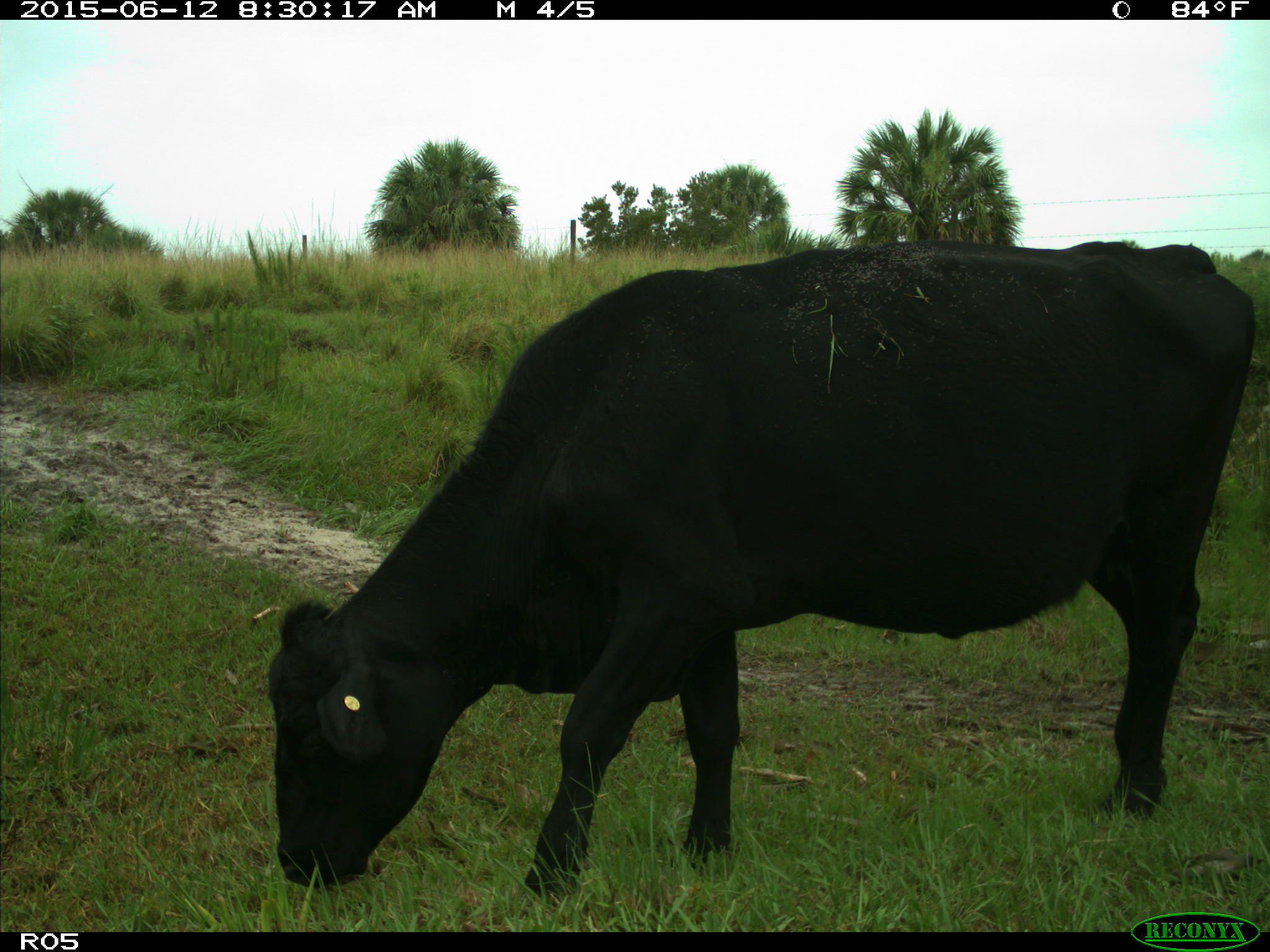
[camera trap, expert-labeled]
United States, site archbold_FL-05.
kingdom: Animalia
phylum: Chordata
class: Mammalia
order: Artiodactyla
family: Bovidae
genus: Bos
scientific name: Bos taurus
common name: domestic cow